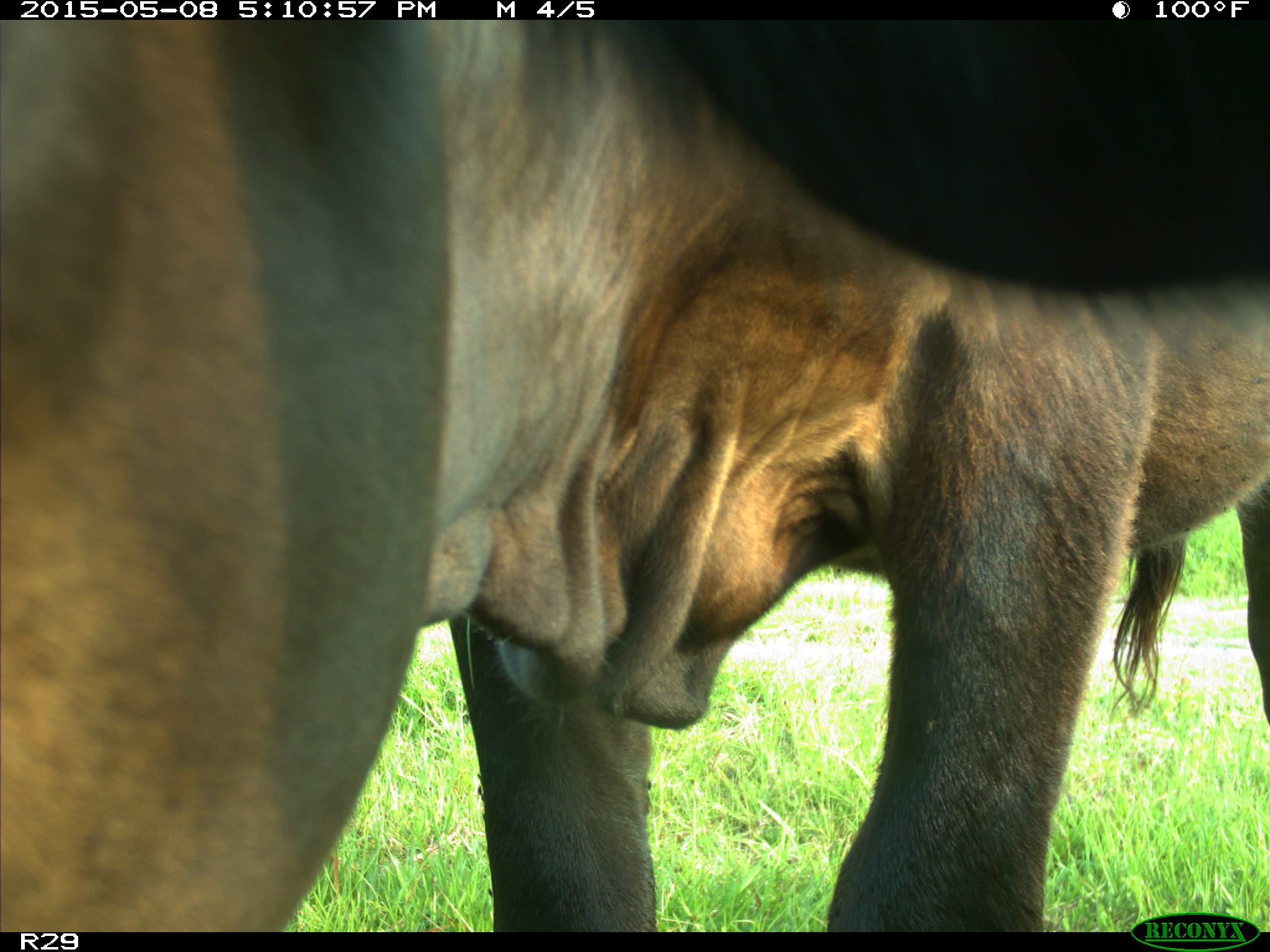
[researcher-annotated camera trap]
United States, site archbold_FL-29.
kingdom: Animalia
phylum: Chordata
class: Mammalia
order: Artiodactyla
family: Bovidae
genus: Bos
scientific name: Bos taurus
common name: domestic cow